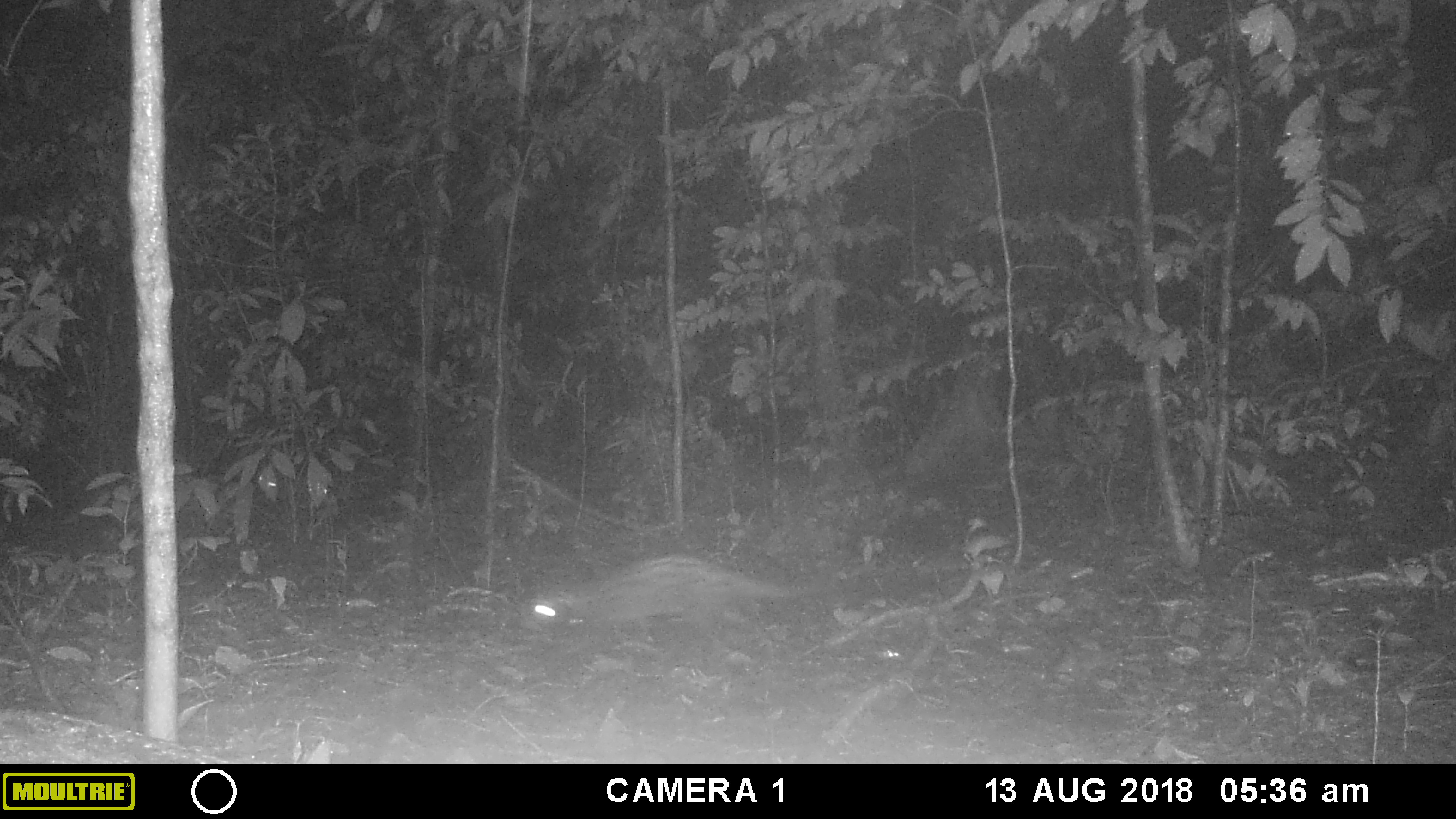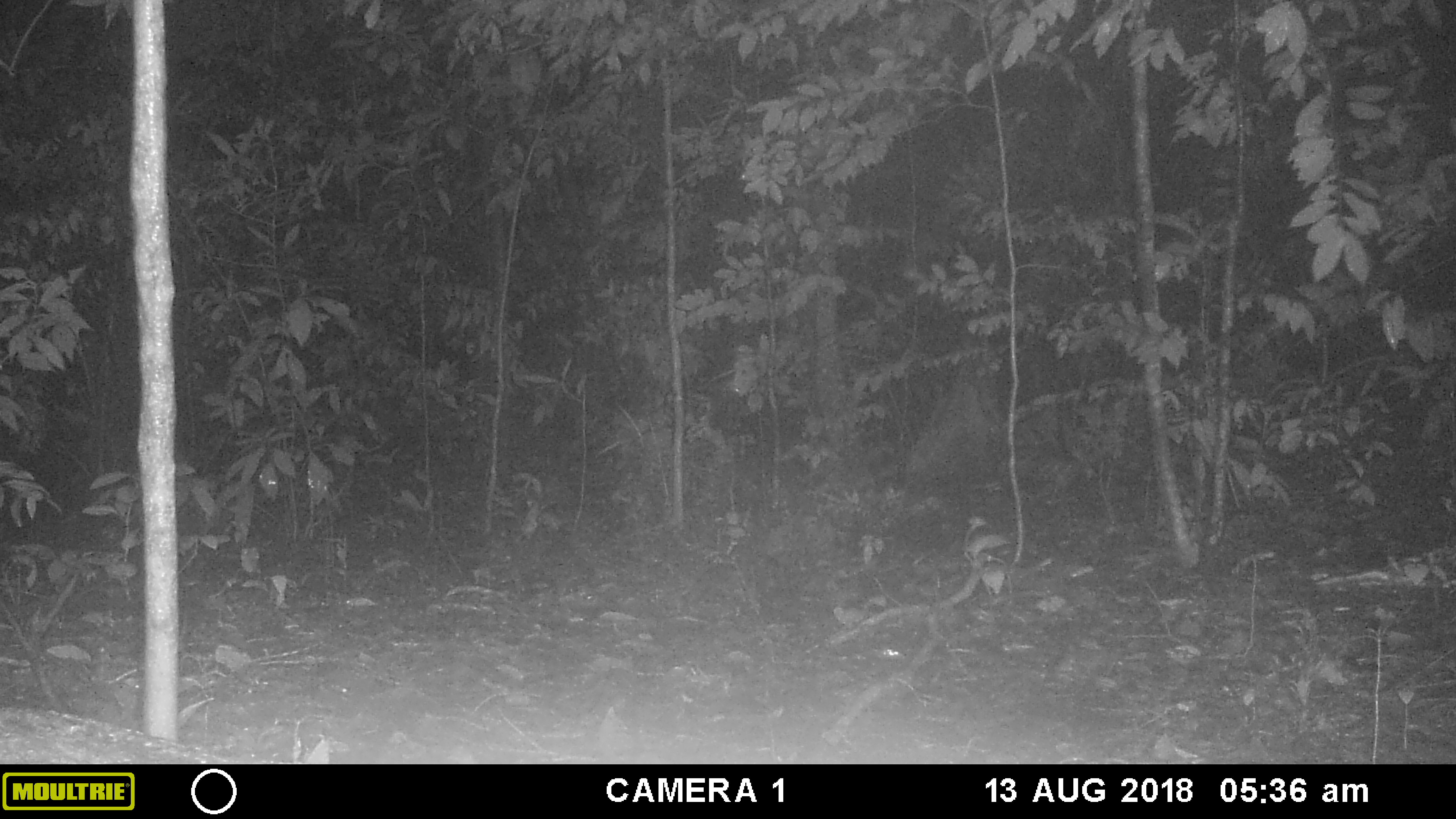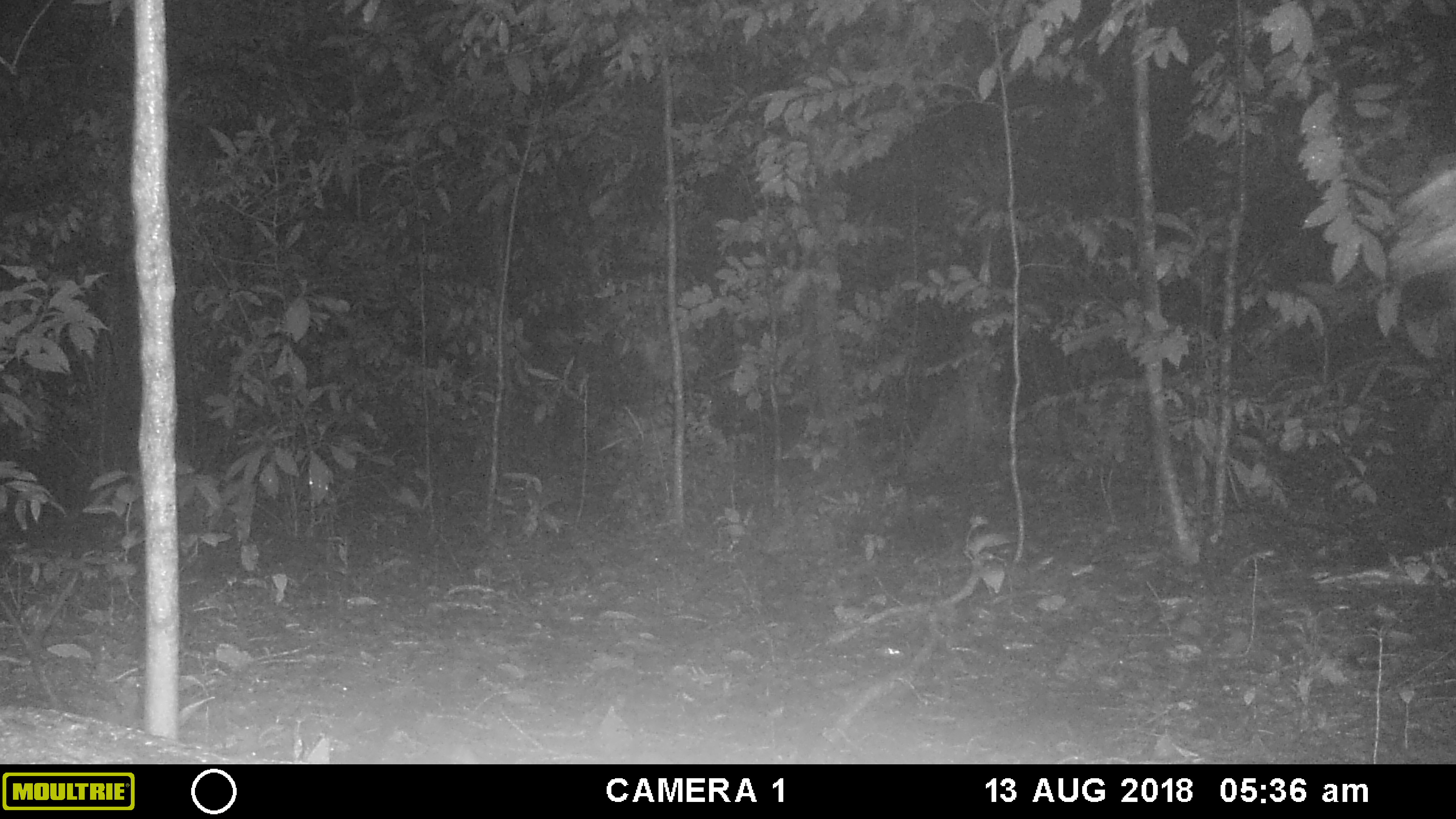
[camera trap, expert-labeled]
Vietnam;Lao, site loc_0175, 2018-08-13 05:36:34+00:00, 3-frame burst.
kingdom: Animalia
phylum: Chordata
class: Mammalia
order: Carnivora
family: Viverridae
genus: Paradoxurus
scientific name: Paradoxurus hermaphroditus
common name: common palm civet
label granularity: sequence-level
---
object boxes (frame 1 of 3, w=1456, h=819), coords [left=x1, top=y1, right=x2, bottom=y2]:
common palm civet: [left=522, top=551, right=929, bottom=643]